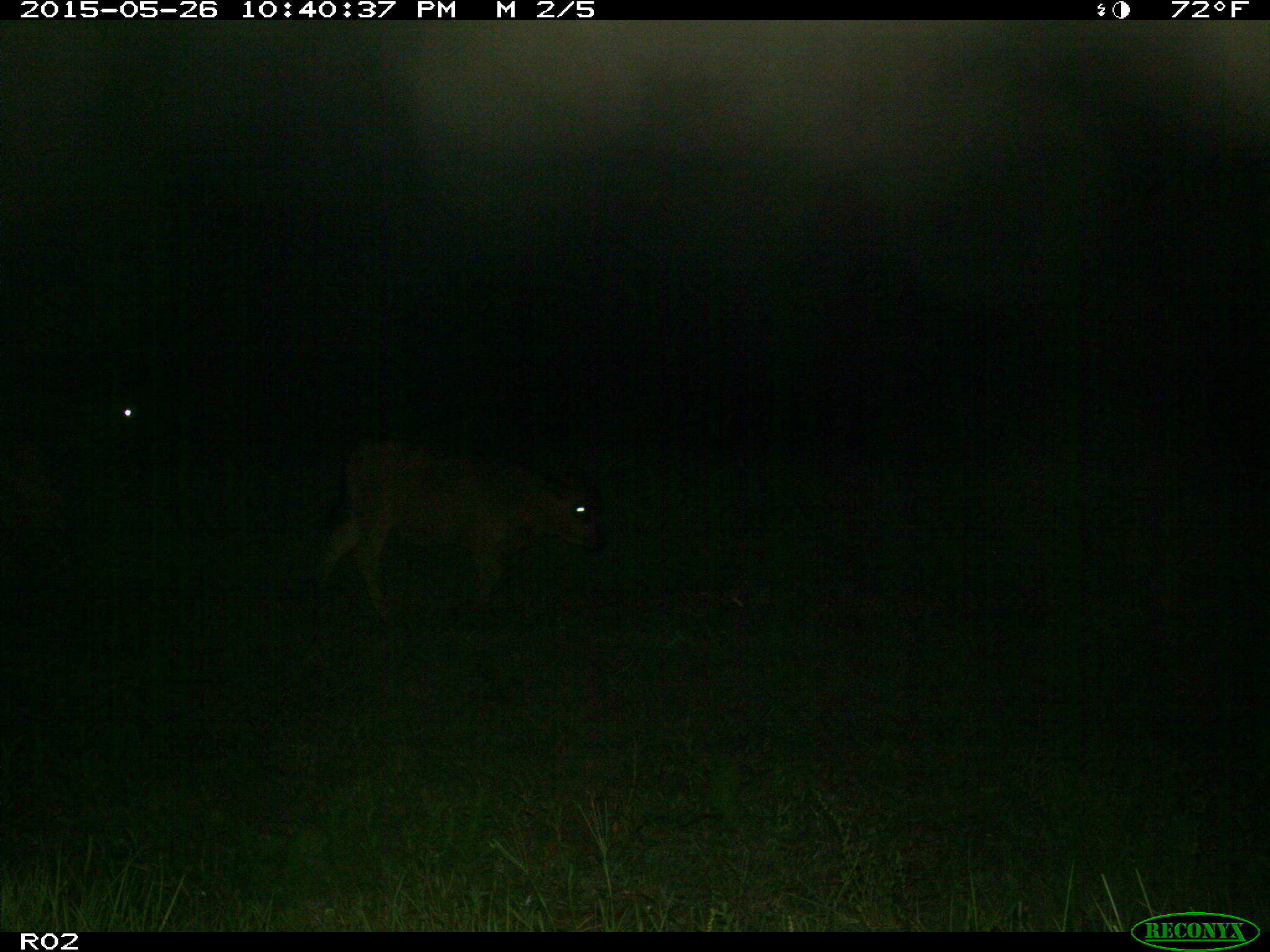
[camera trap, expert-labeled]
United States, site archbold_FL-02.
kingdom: Animalia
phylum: Chordata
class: Mammalia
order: Artiodactyla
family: Bovidae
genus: Bos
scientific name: Bos taurus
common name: domestic cow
Bos taurus (domestic cow).